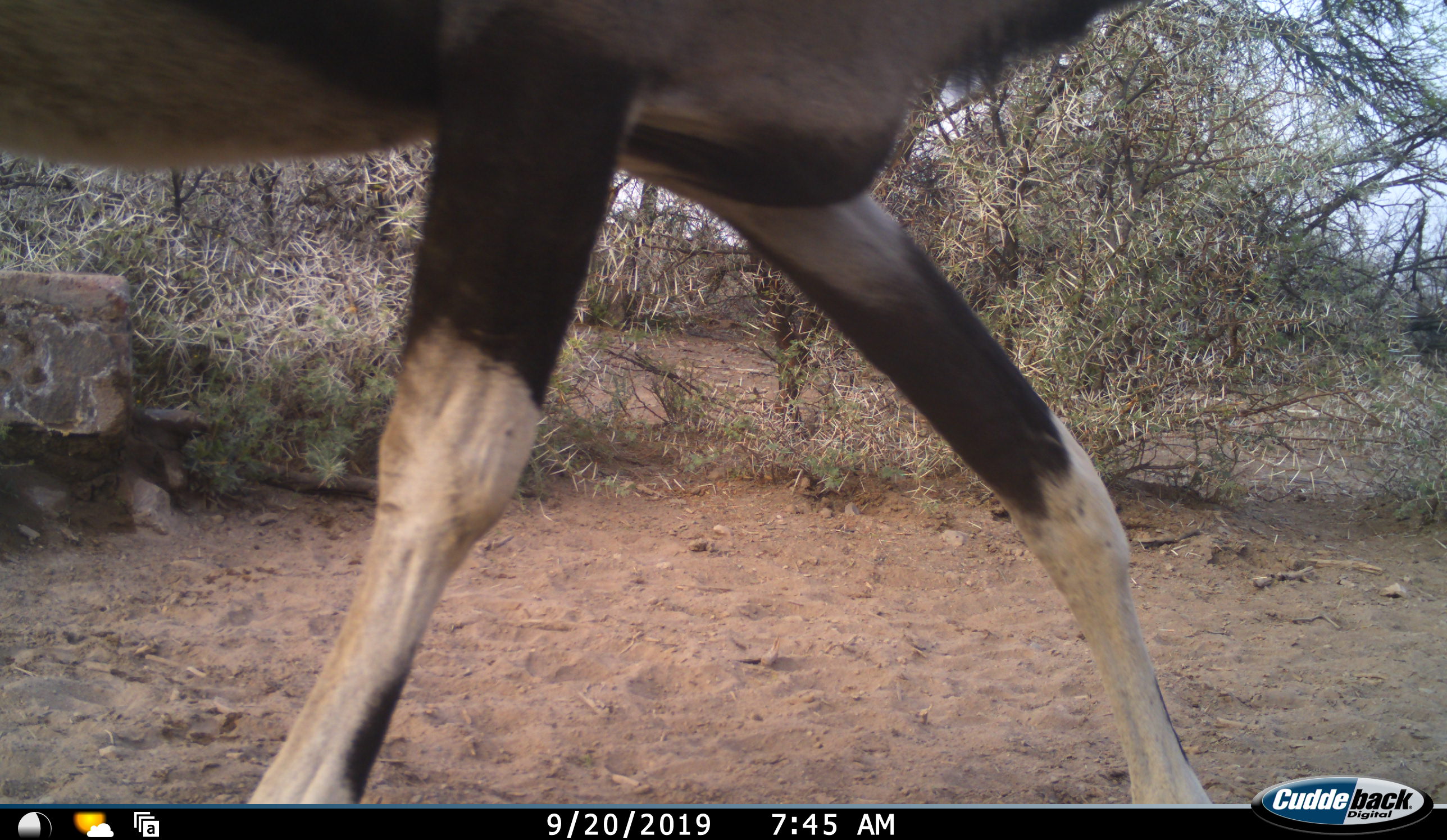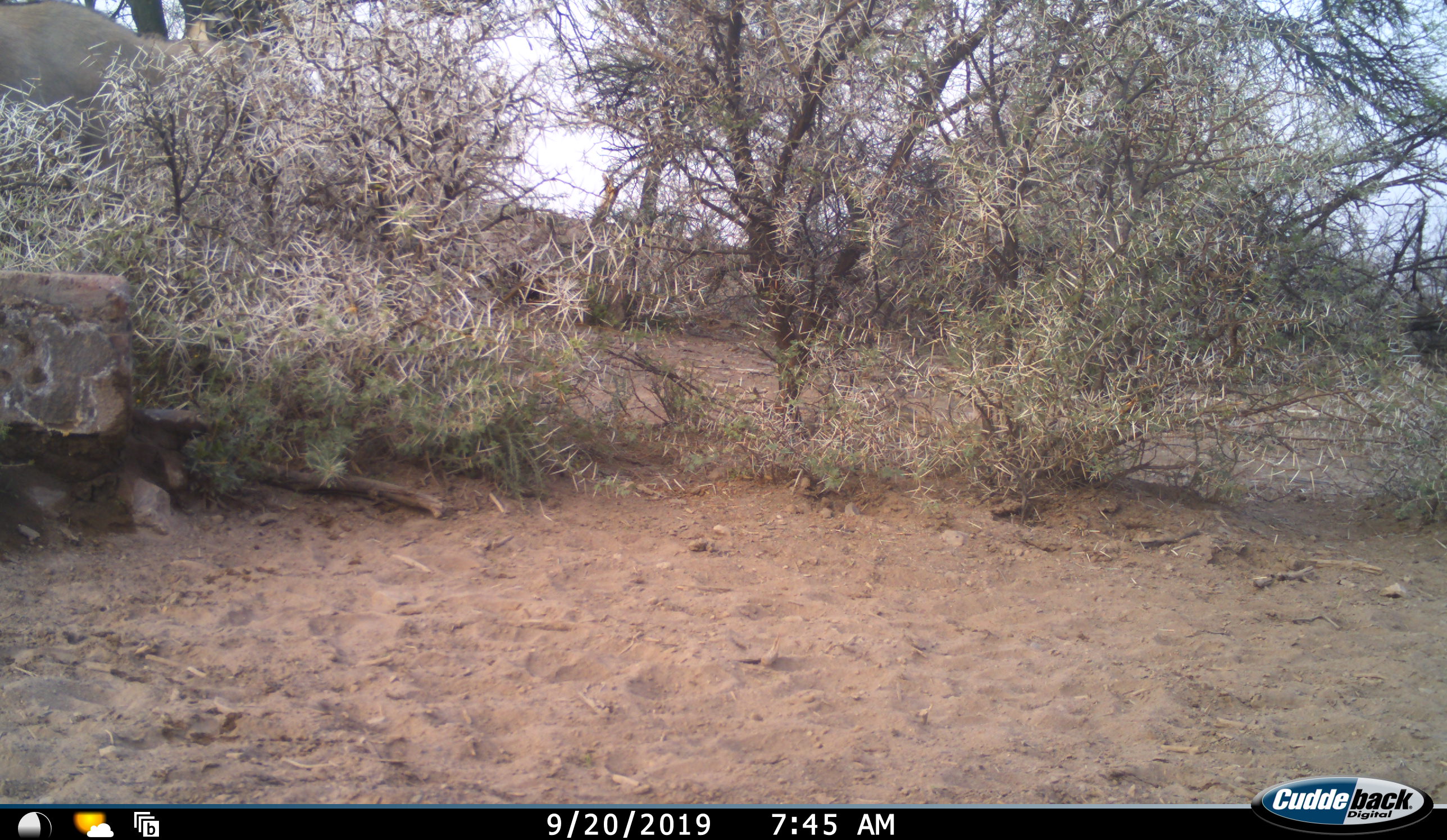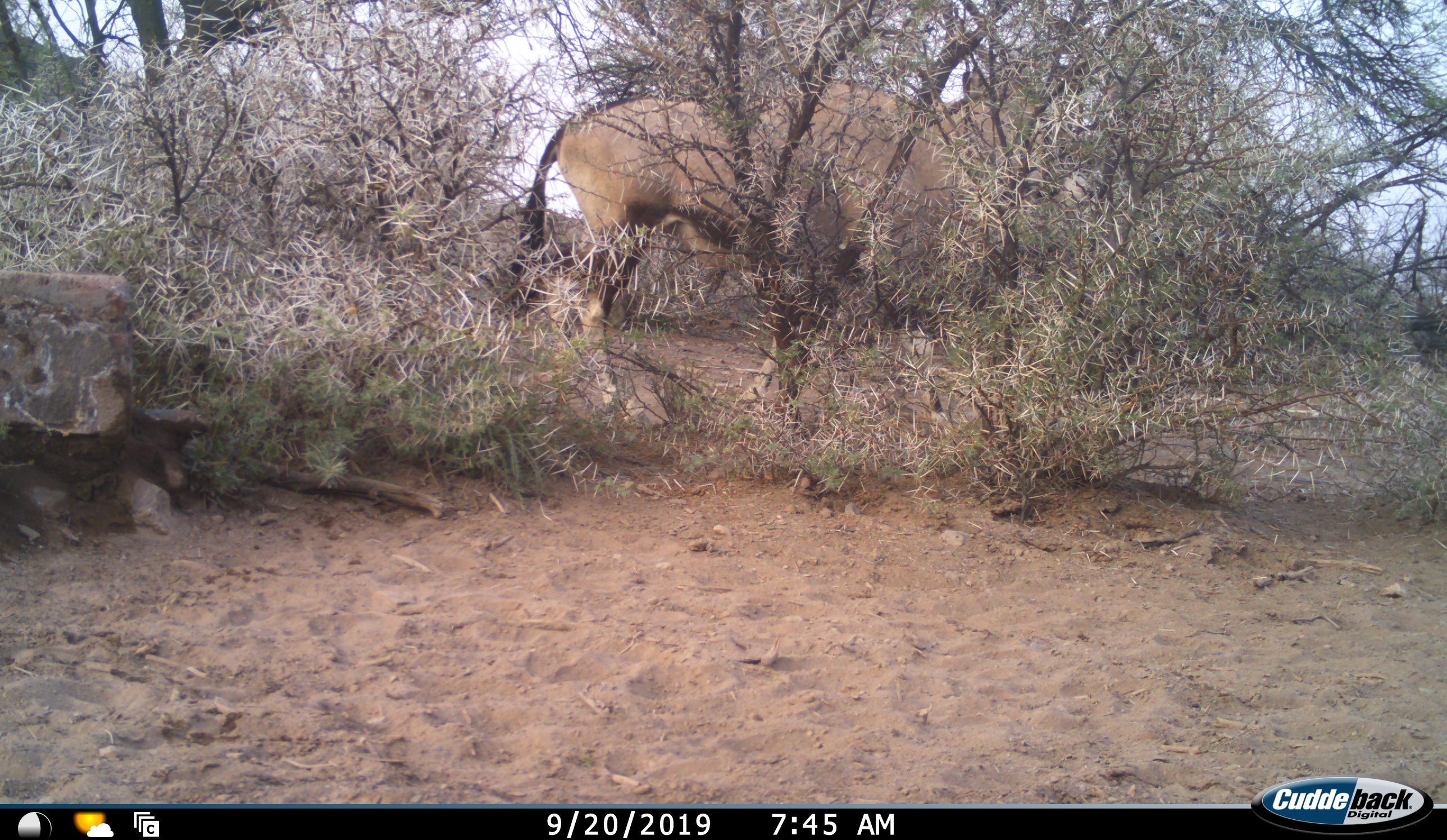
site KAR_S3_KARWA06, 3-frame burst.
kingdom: Animalia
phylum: Chordata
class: Mammalia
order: Artiodactyla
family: Bovidae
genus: Oryx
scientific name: Oryx gazella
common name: gemsbok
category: oryx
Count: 2.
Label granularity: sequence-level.